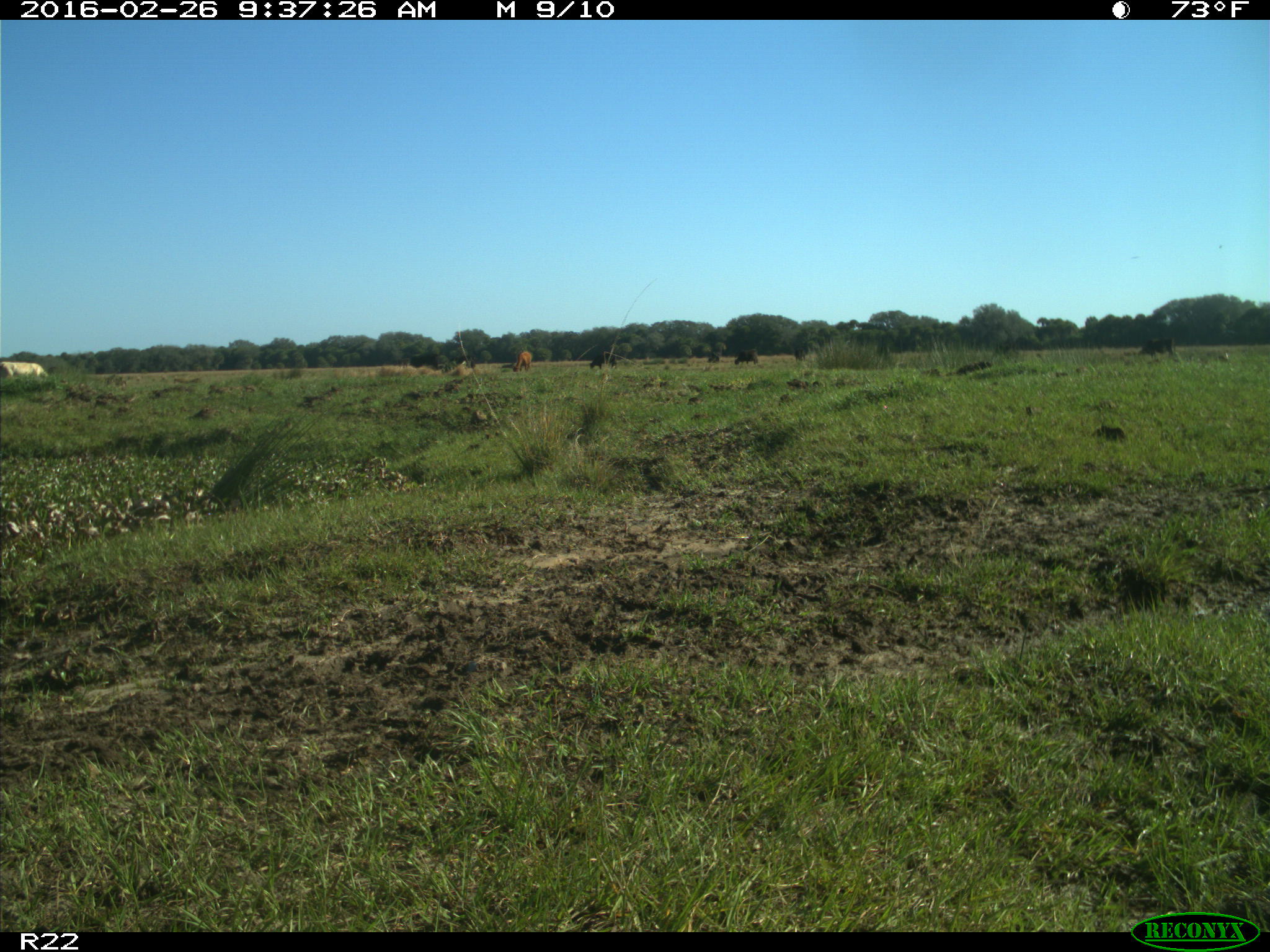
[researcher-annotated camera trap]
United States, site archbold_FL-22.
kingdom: Animalia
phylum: Chordata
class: Mammalia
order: Artiodactyla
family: Bovidae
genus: Bos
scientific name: Bos taurus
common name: domestic cow